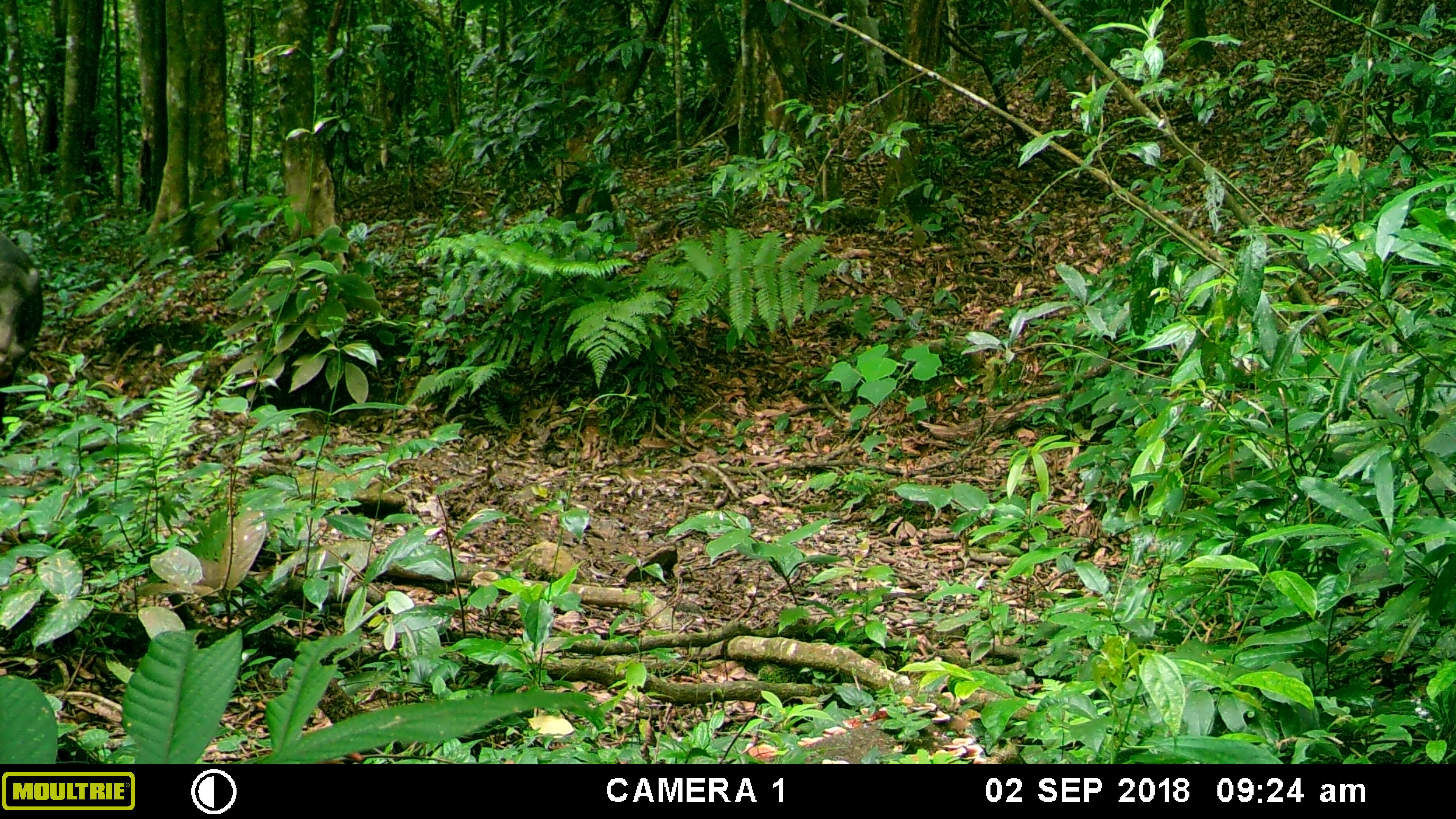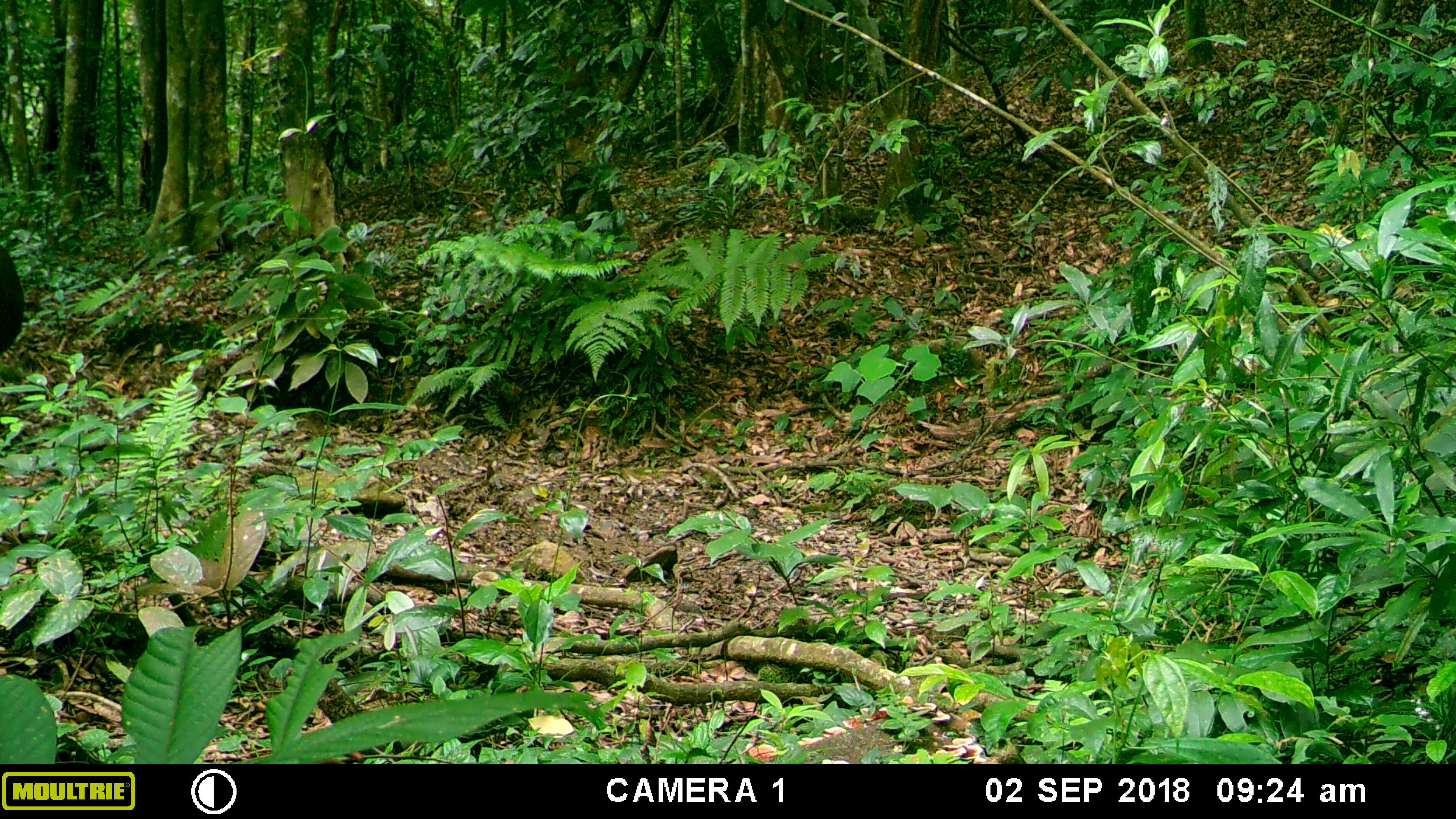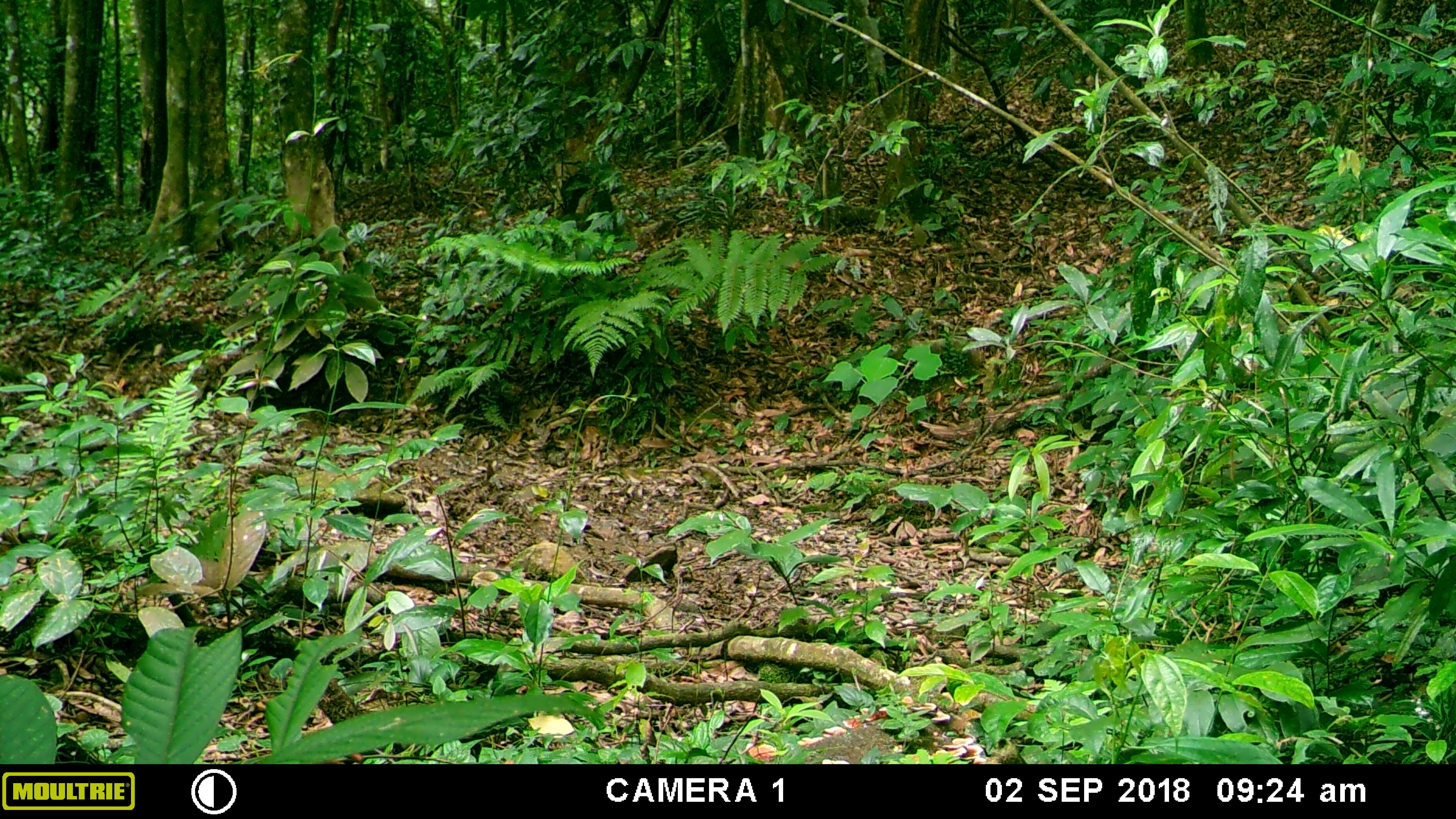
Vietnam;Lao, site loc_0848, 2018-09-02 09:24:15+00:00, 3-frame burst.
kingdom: Animalia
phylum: Chordata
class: Mammalia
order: Artiodactyla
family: Suidae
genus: Sus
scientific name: Sus scrofa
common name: eurasian wild pig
Eurasian wild pig (Sus scrofa). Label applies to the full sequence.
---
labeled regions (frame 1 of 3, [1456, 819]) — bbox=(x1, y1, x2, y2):
eurasian wild pig: bbox=(0, 230, 44, 420)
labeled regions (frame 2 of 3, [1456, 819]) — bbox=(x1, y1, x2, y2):
eurasian wild pig: bbox=(0, 243, 26, 357)